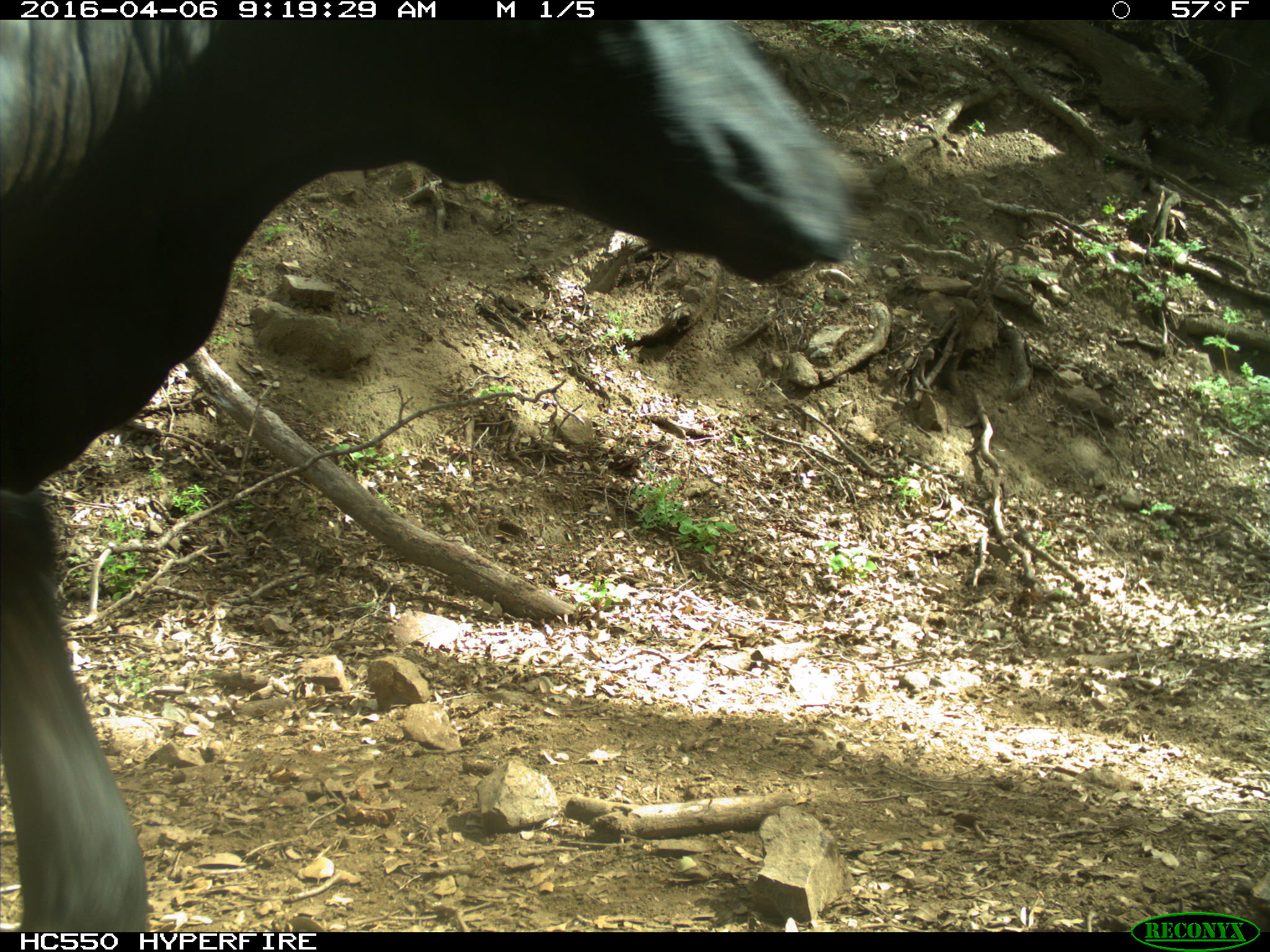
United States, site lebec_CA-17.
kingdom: Animalia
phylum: Chordata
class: Mammalia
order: Artiodactyla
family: Bovidae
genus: Bos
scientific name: Bos taurus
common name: domestic cow